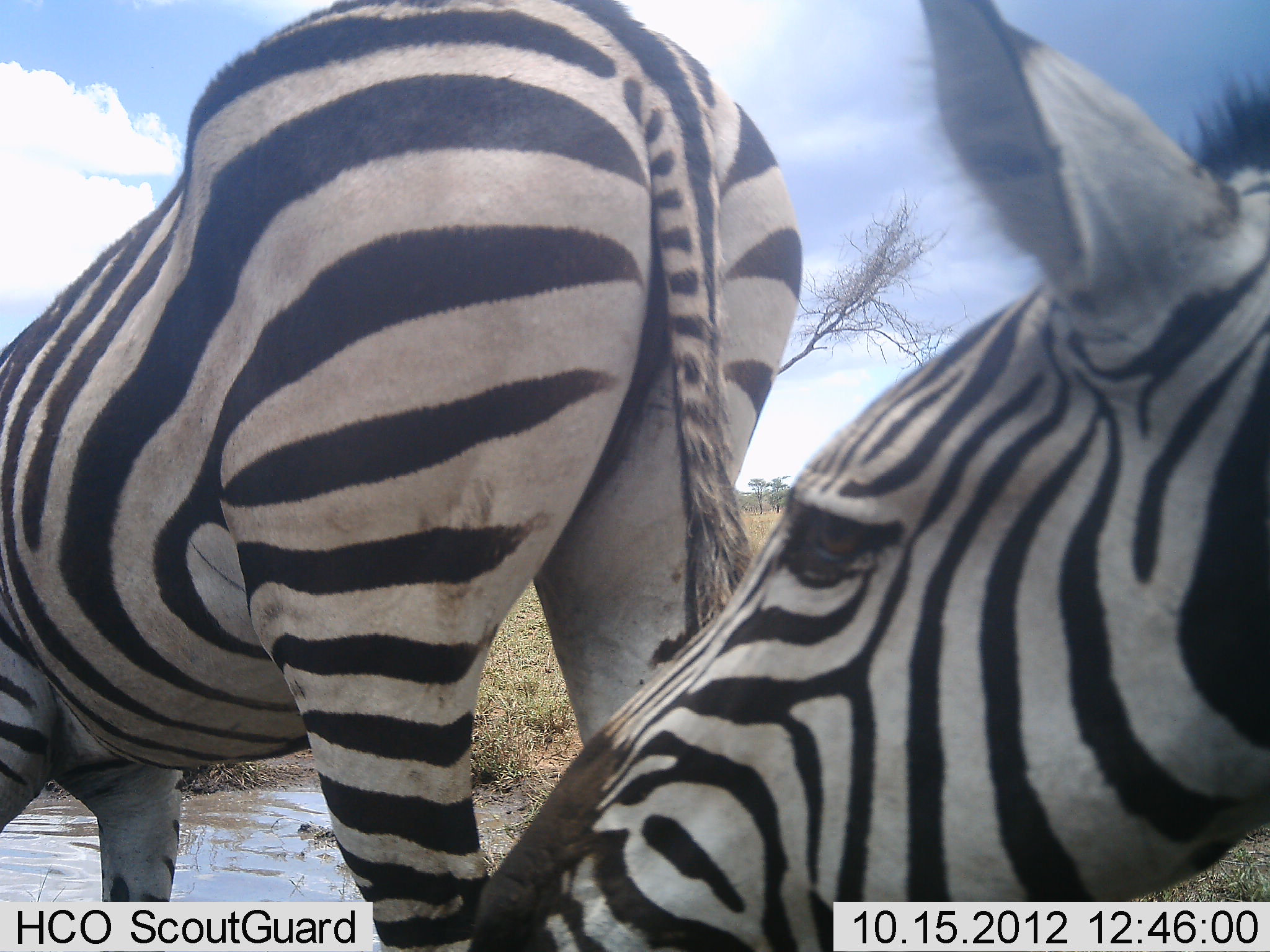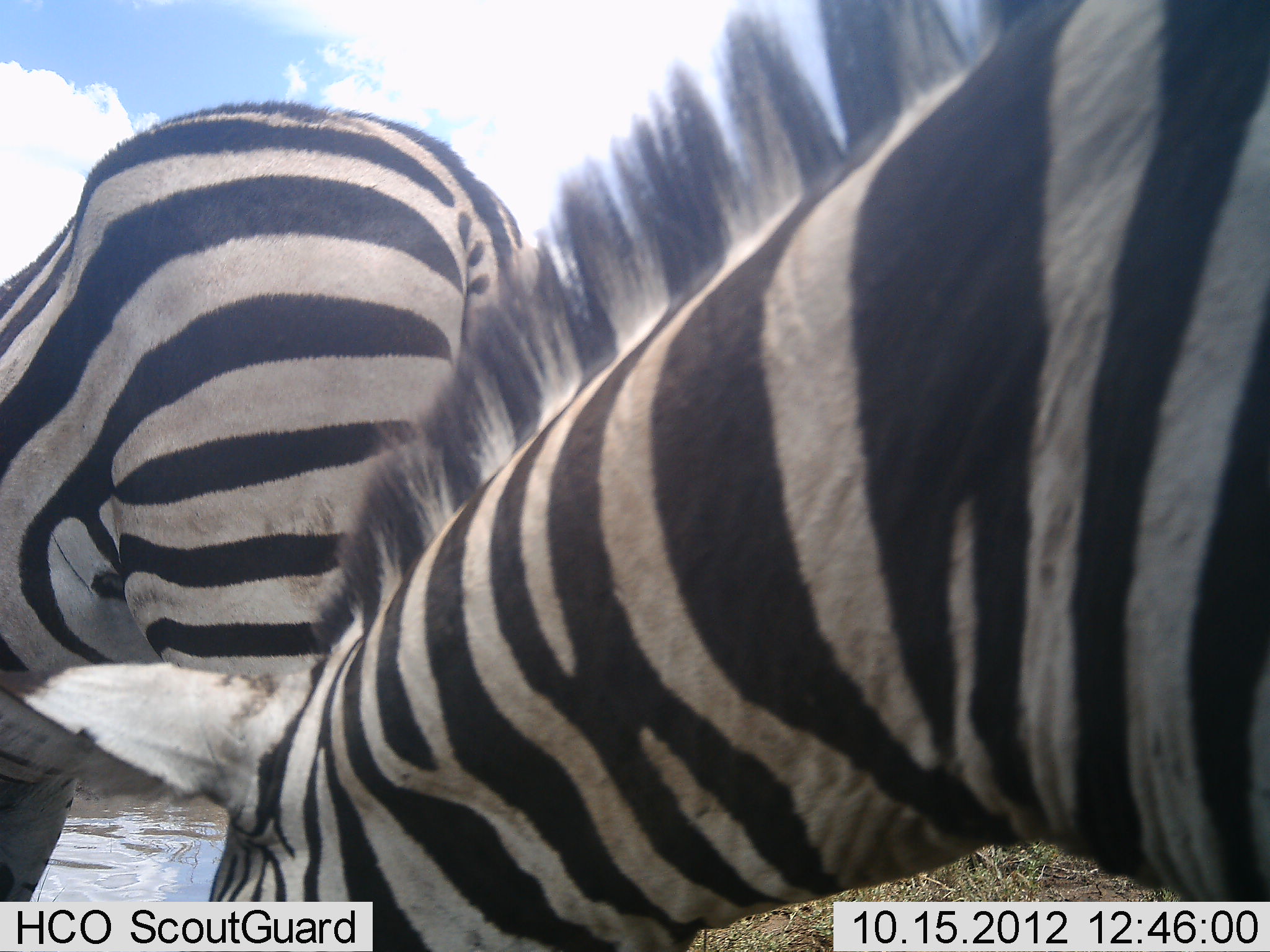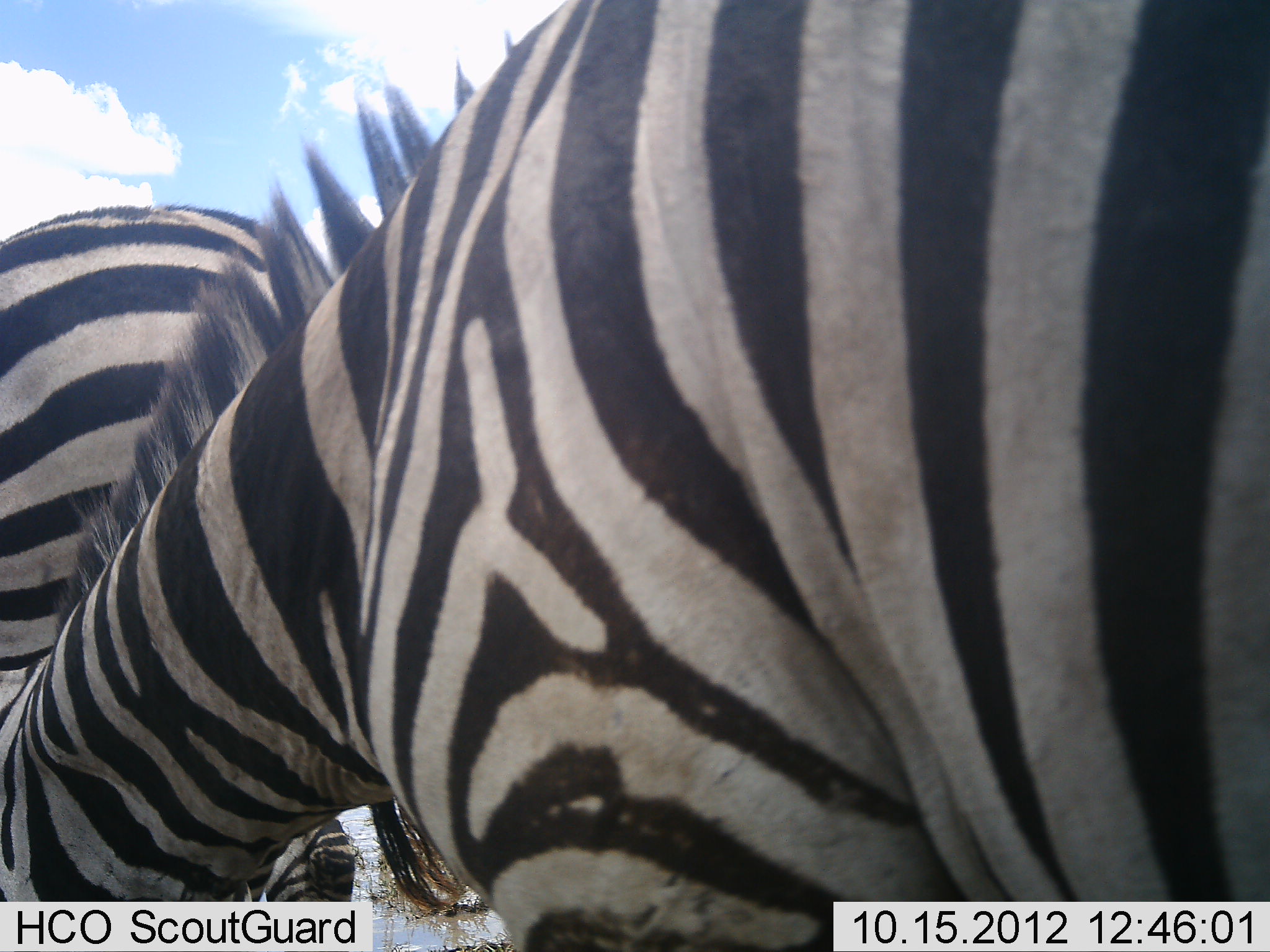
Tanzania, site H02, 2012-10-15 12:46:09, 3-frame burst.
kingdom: Animalia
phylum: Chordata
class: Mammalia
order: Perissodactyla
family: Equidae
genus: Equus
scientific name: Equus quagga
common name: plains zebra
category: zebra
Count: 2.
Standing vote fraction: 40%.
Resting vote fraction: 0%.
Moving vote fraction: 30%.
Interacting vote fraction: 0%.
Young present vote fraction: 0%.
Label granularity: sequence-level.